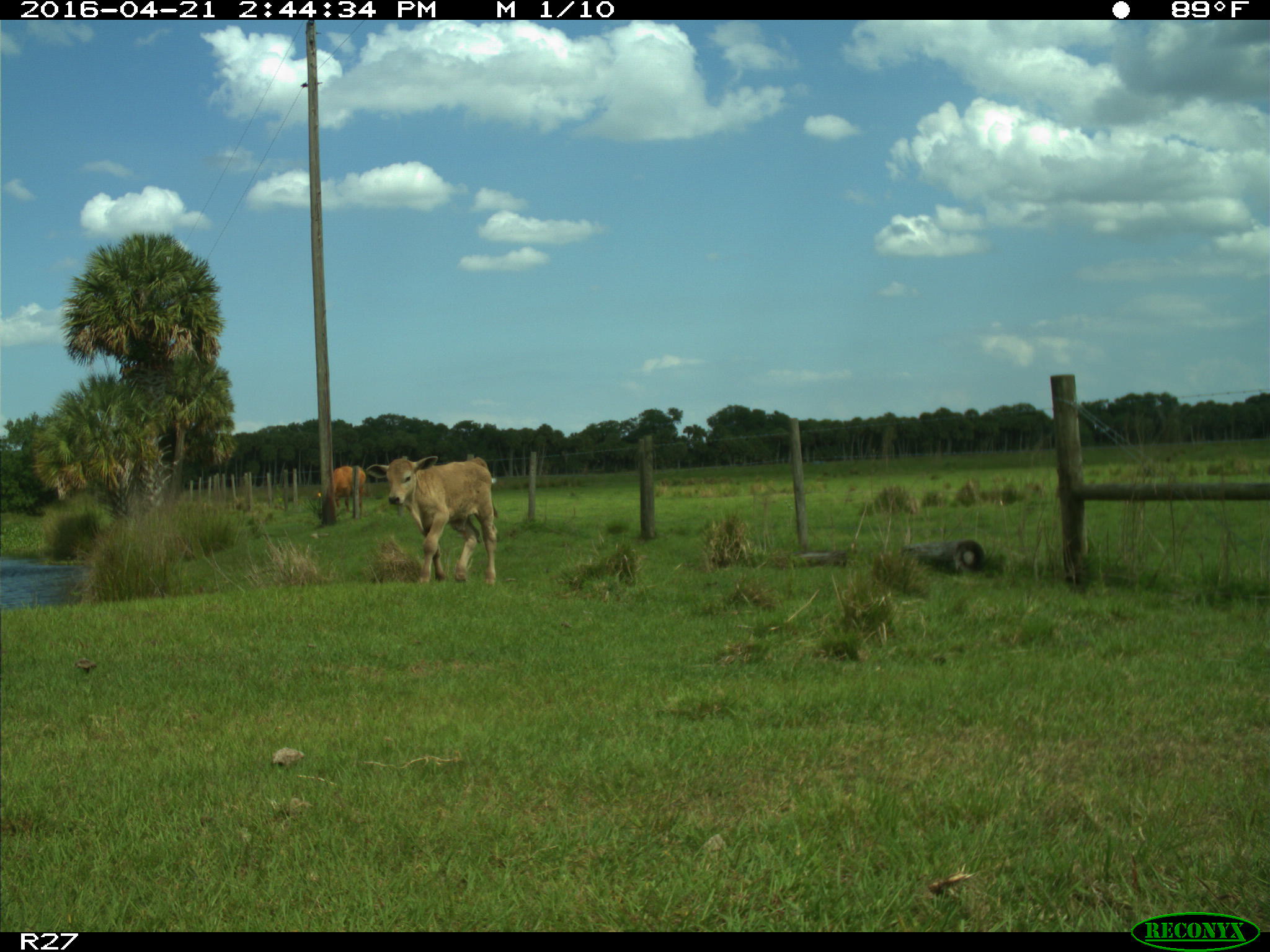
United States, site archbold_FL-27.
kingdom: Animalia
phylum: Chordata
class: Mammalia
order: Artiodactyla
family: Bovidae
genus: Bos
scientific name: Bos taurus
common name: domestic cow